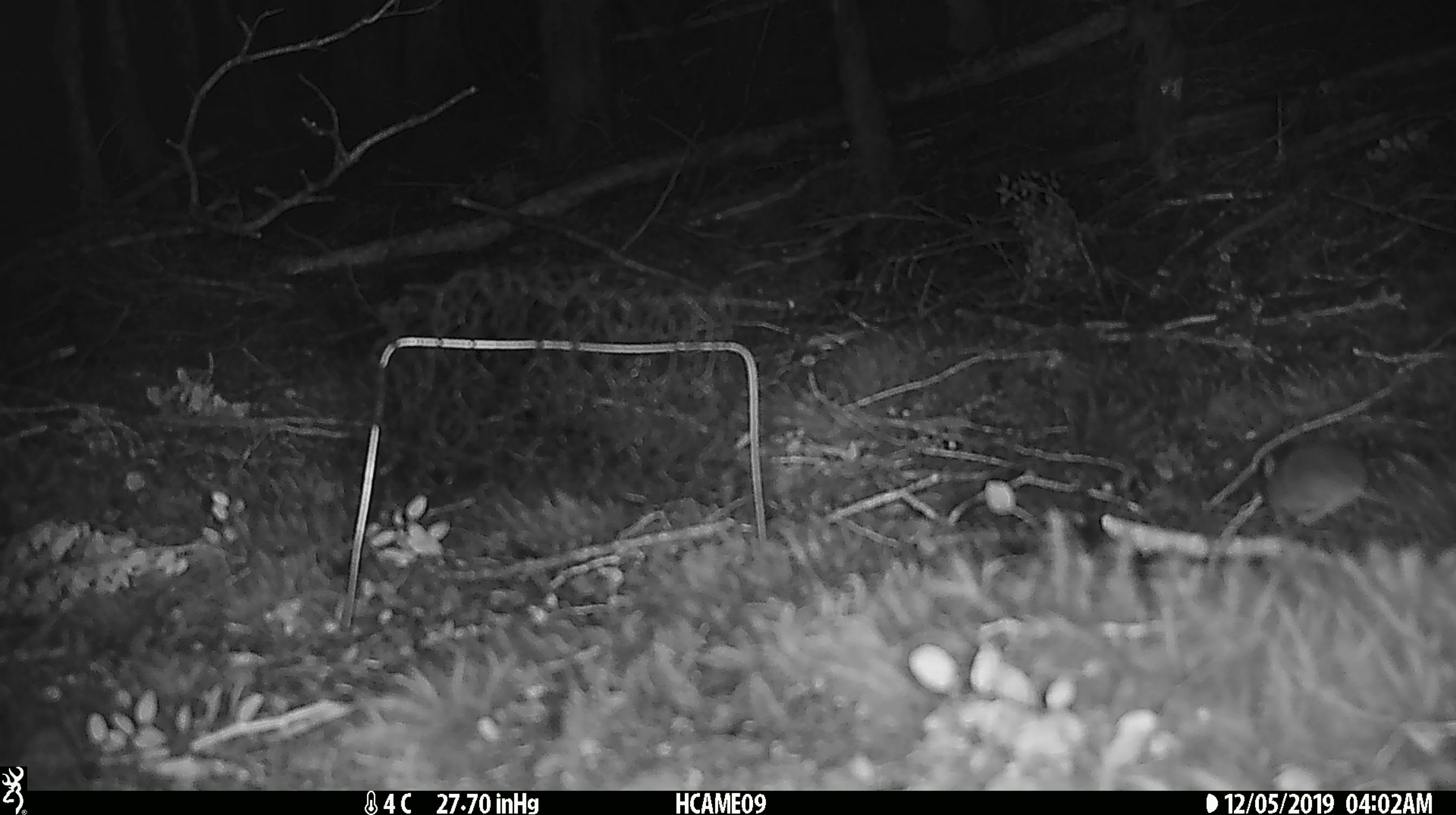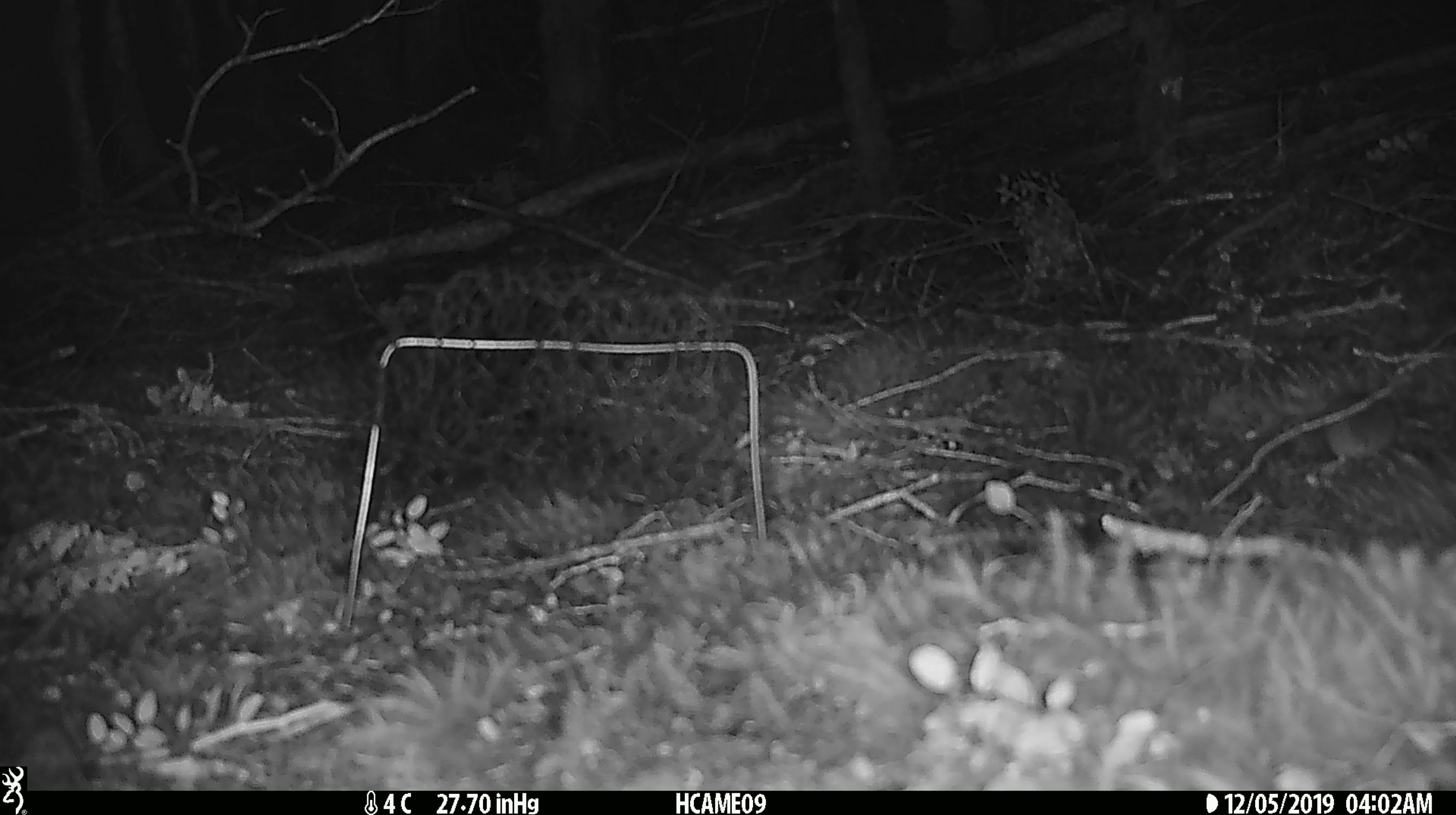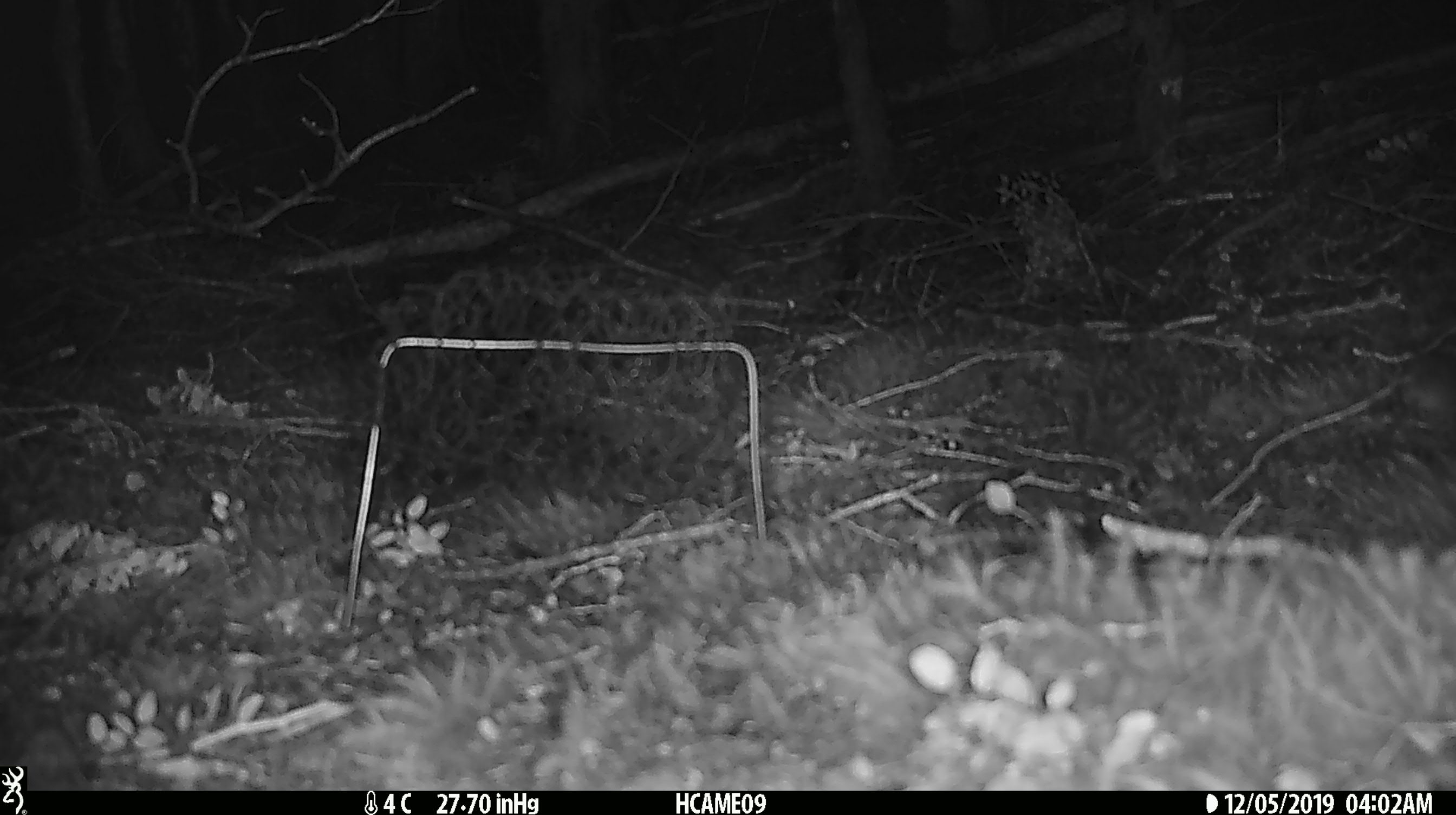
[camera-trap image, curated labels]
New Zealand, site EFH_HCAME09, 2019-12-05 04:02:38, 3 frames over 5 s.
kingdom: Animalia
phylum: Chordata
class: Mammalia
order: Rodentia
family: Muridae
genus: Mus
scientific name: Mus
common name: mouse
Mouse (Mus).